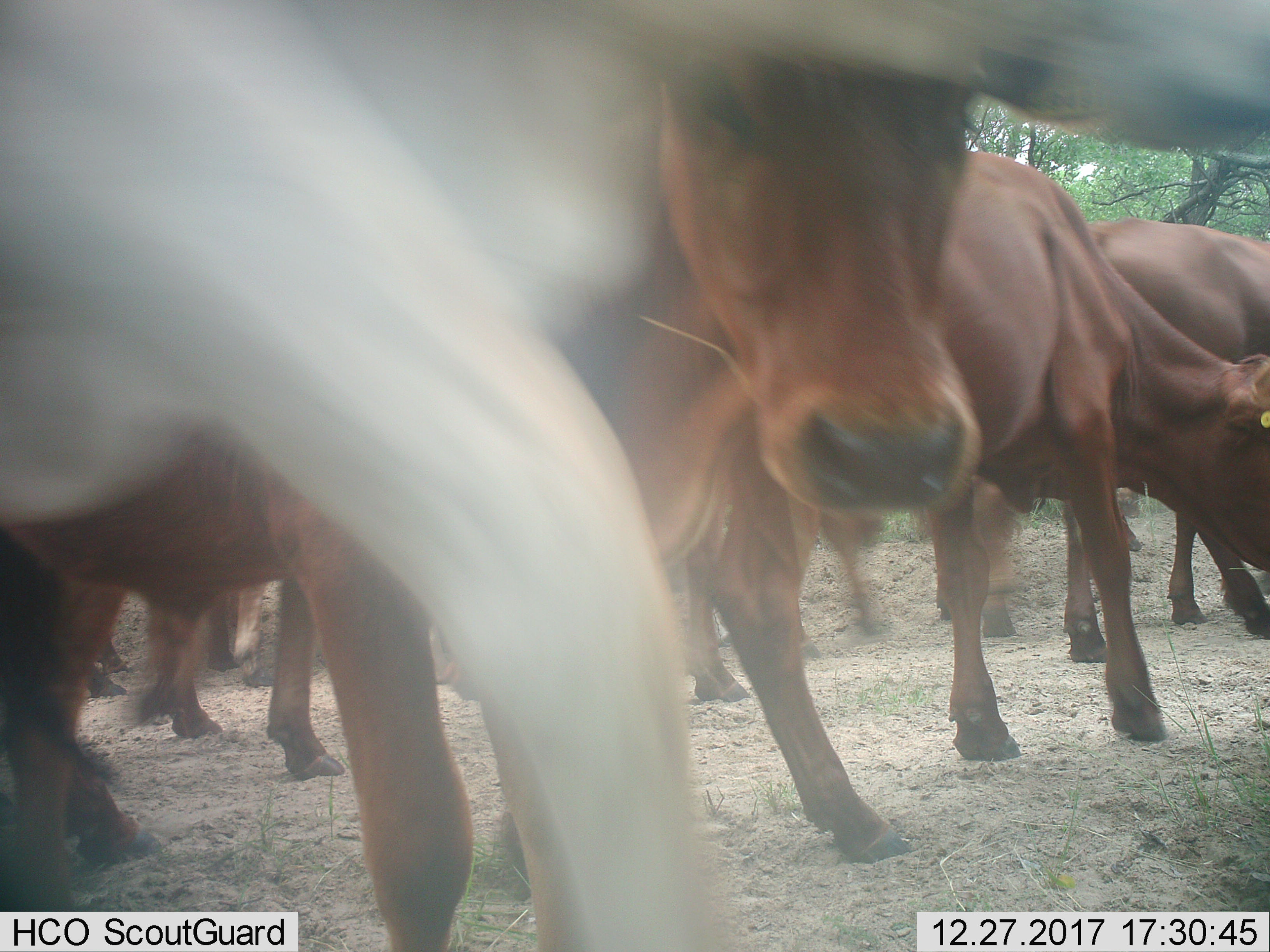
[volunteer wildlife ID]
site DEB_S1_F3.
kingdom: Animalia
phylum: Chordata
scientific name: Vertebrata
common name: domestic animal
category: domesticanimal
Domesticanimal (domestic animal) (Vertebrata), count 9. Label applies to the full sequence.